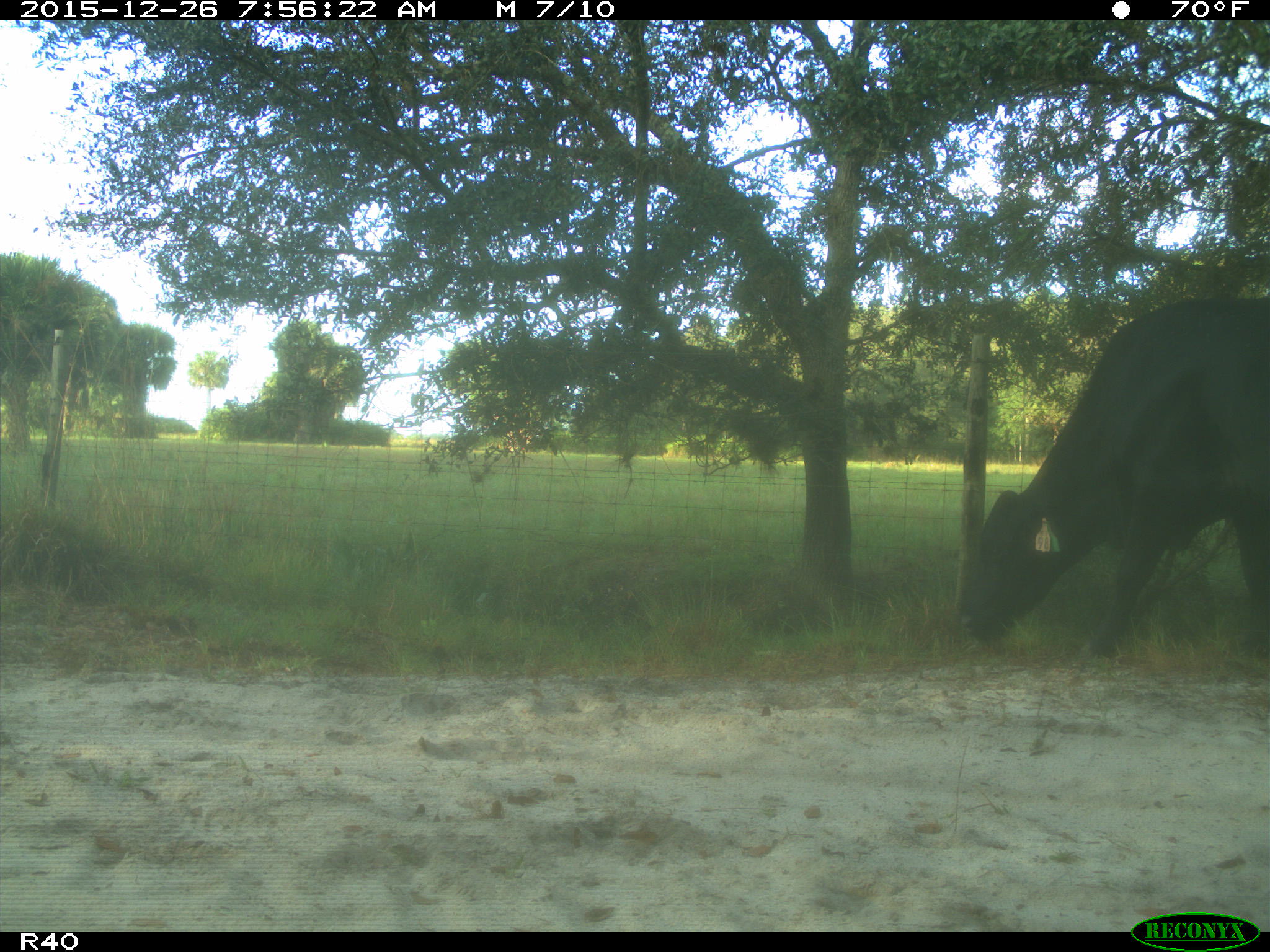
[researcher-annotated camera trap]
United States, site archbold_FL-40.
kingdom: Animalia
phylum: Chordata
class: Mammalia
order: Artiodactyla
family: Bovidae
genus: Bos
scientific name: Bos taurus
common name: domestic cow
Bos taurus (domestic cow).